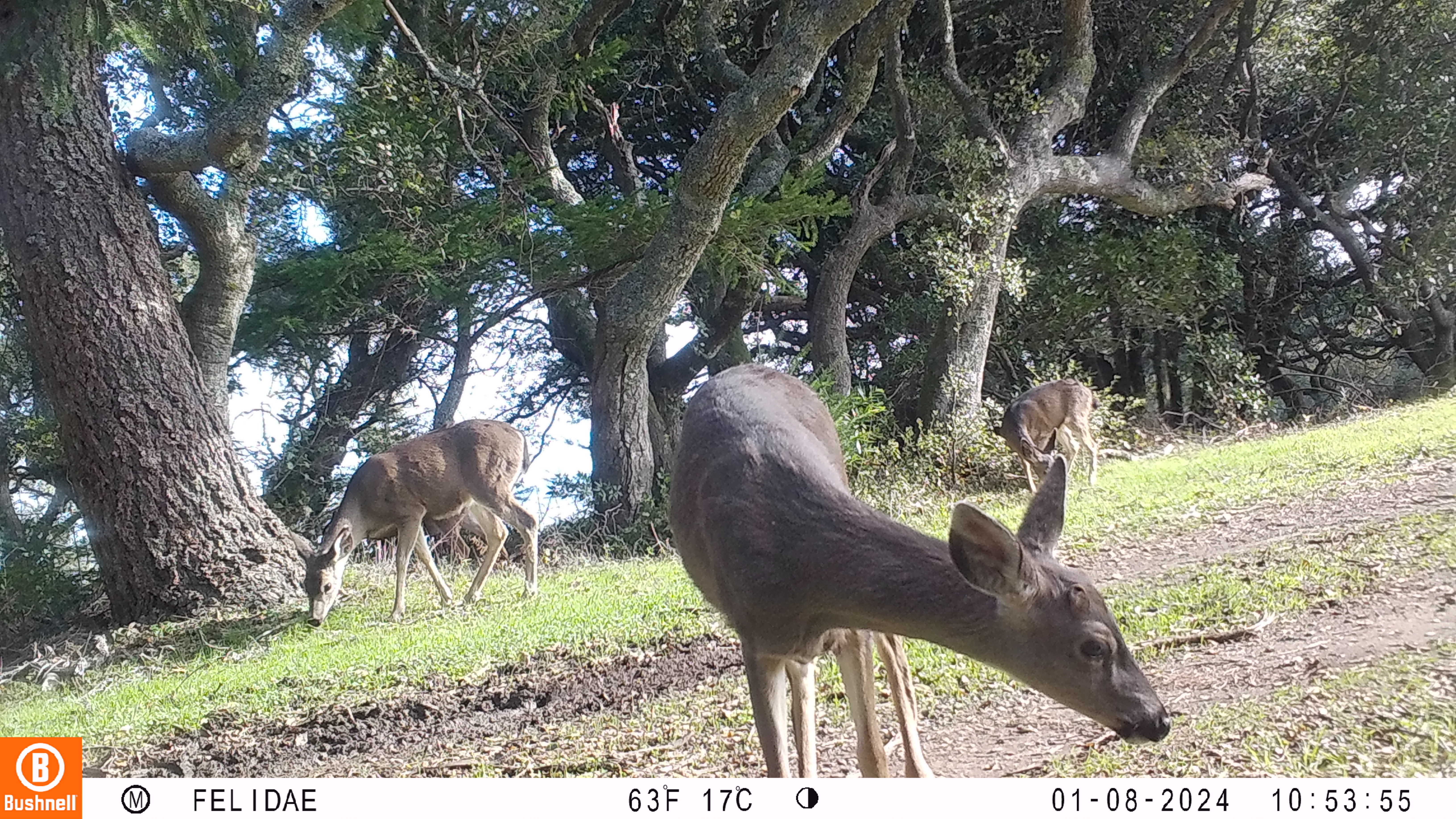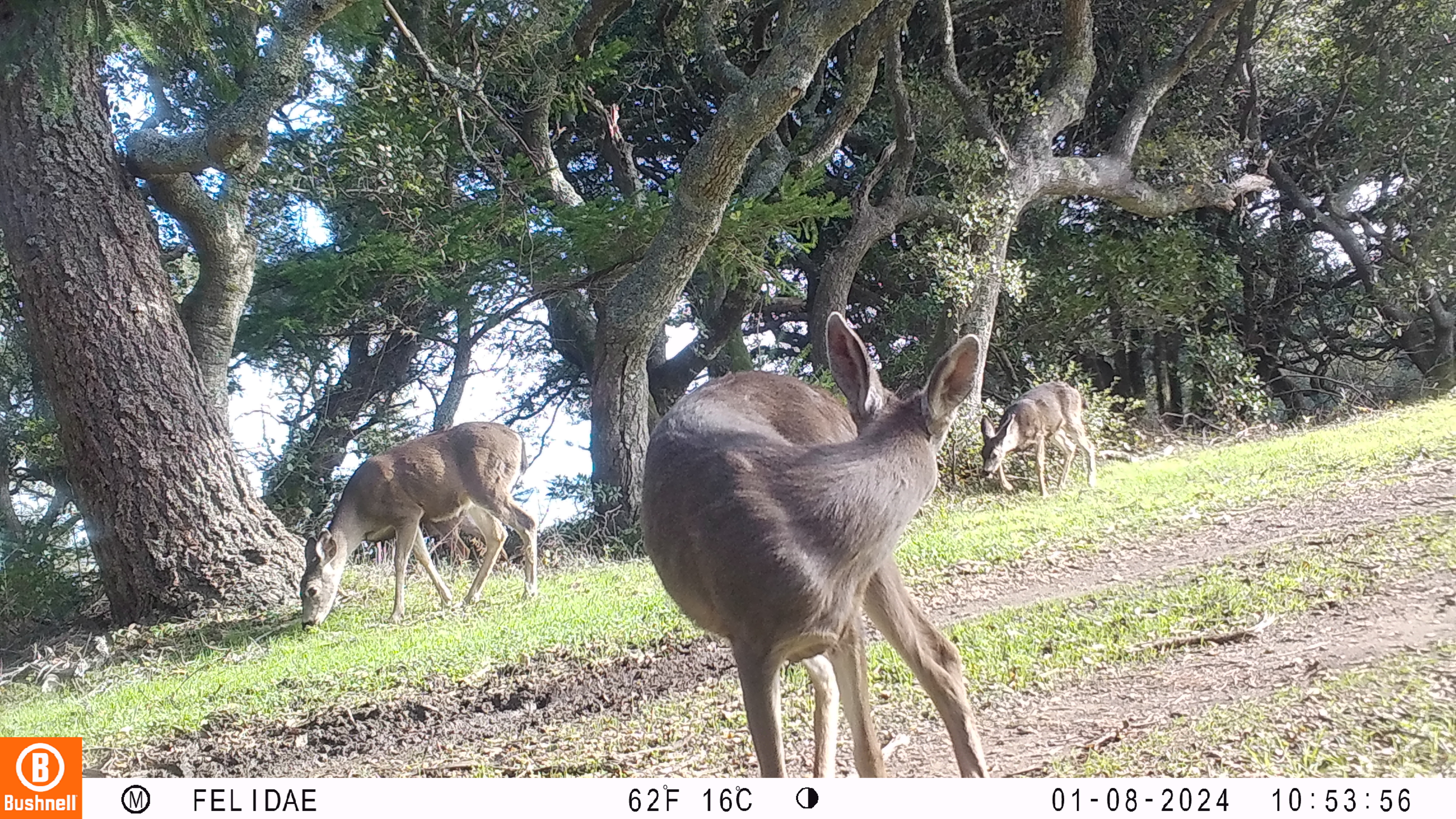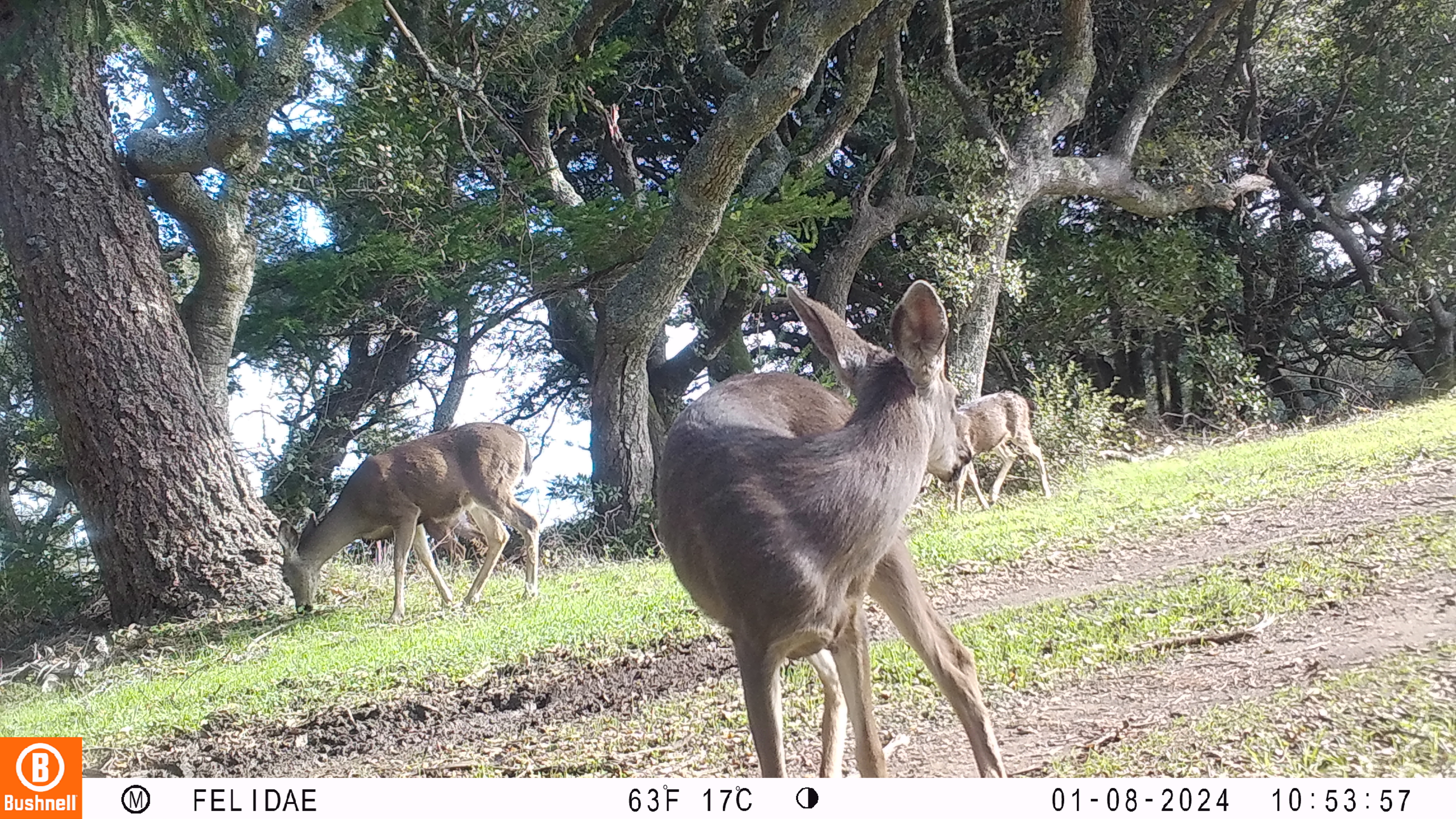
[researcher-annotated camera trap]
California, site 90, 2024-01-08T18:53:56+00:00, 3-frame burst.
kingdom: Animalia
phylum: Chordata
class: Mammalia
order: Artiodactyla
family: Cervidae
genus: Odocoileus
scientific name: Odocoileus hemionus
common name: mule deer